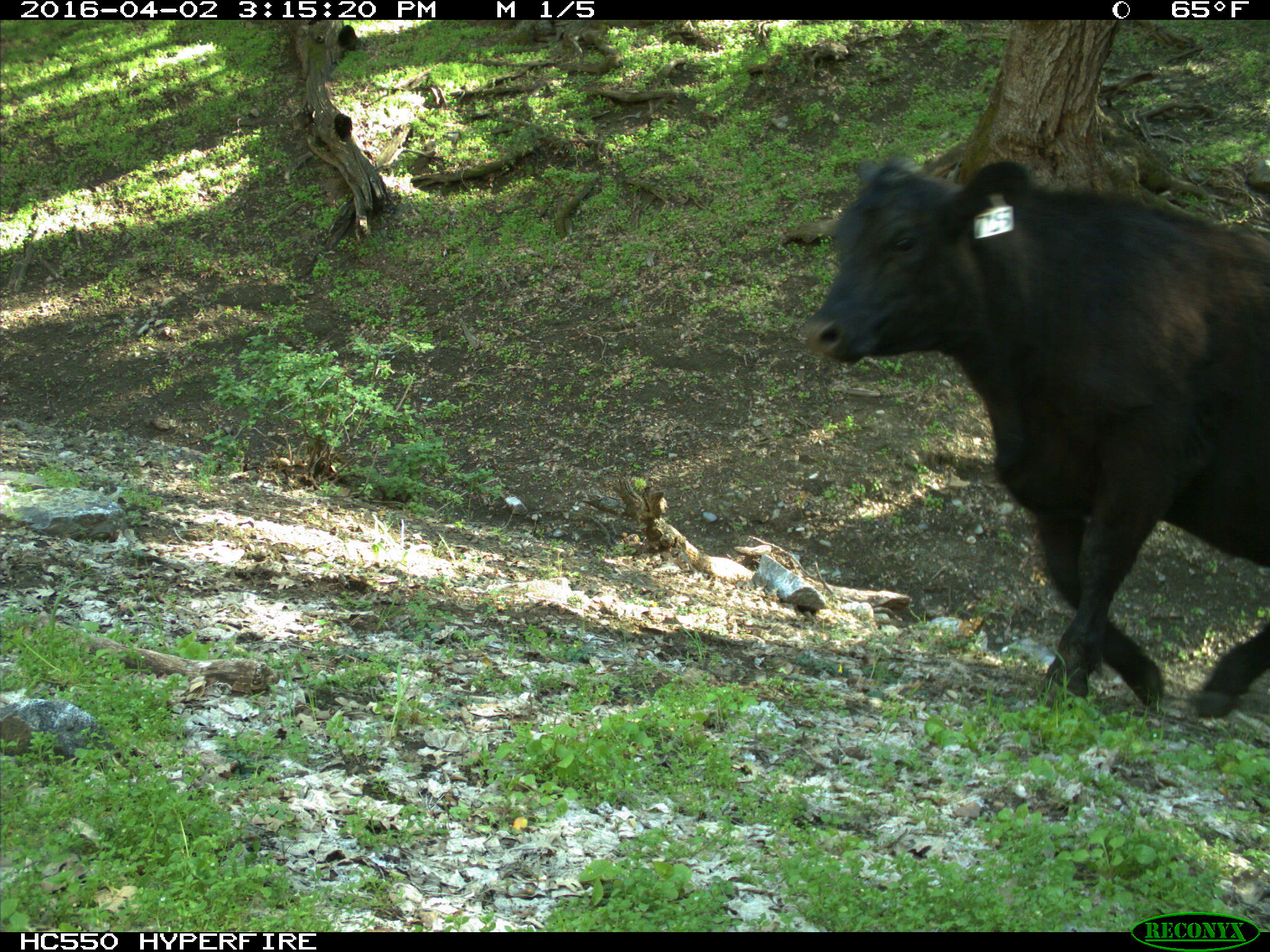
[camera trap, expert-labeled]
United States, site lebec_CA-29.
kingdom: Animalia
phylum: Chordata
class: Mammalia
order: Artiodactyla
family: Bovidae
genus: Bos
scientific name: Bos taurus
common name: domestic cow